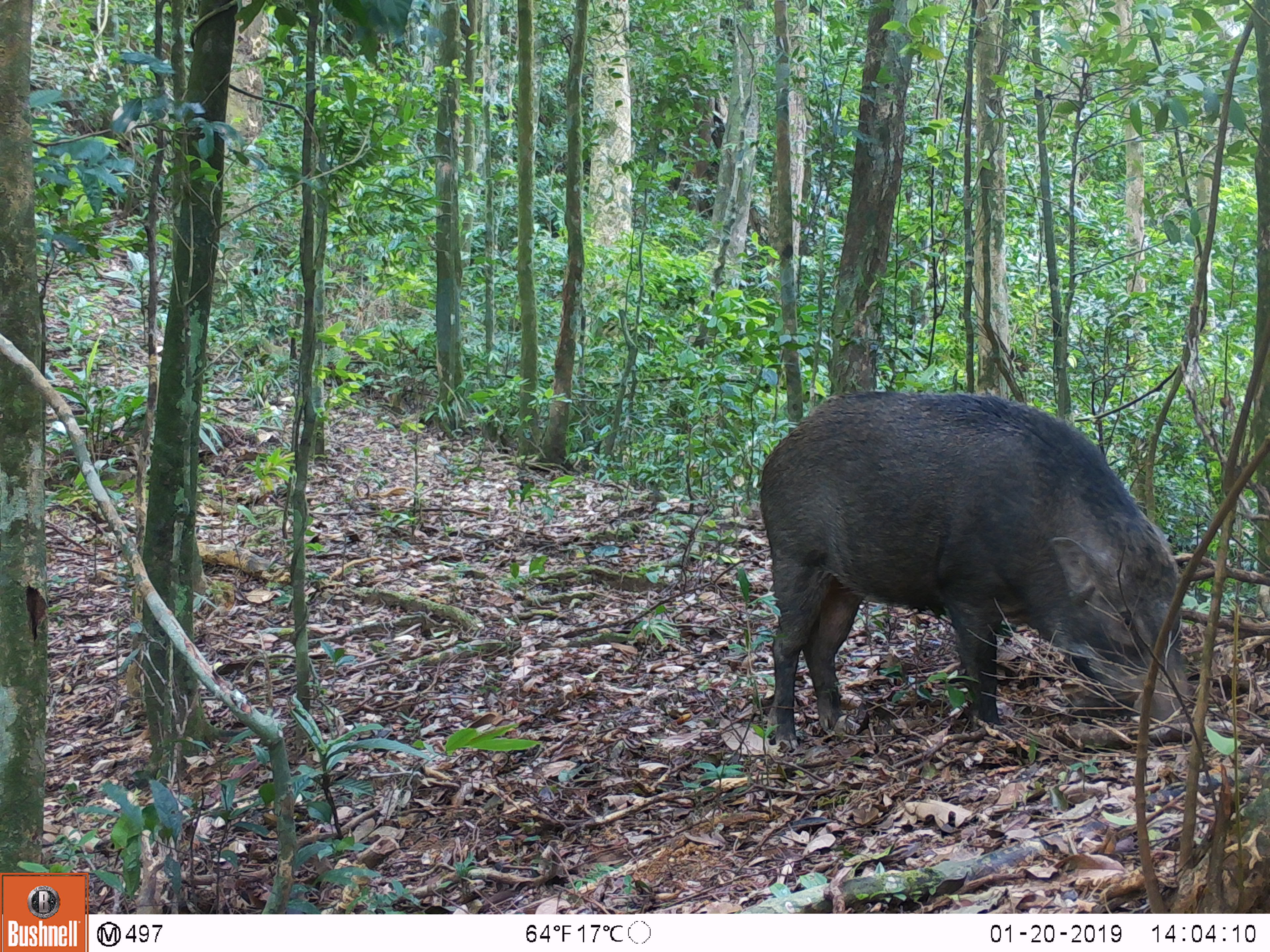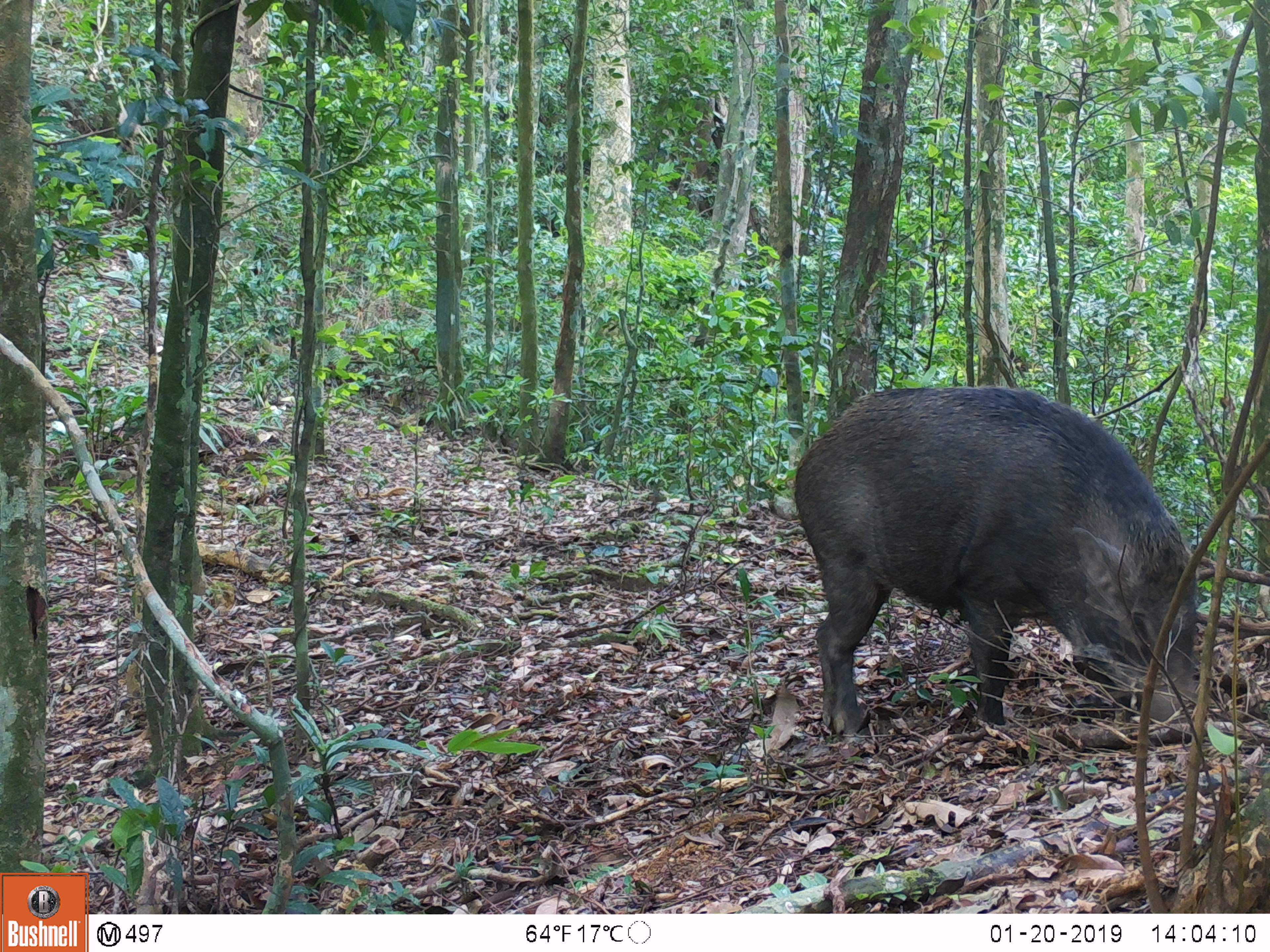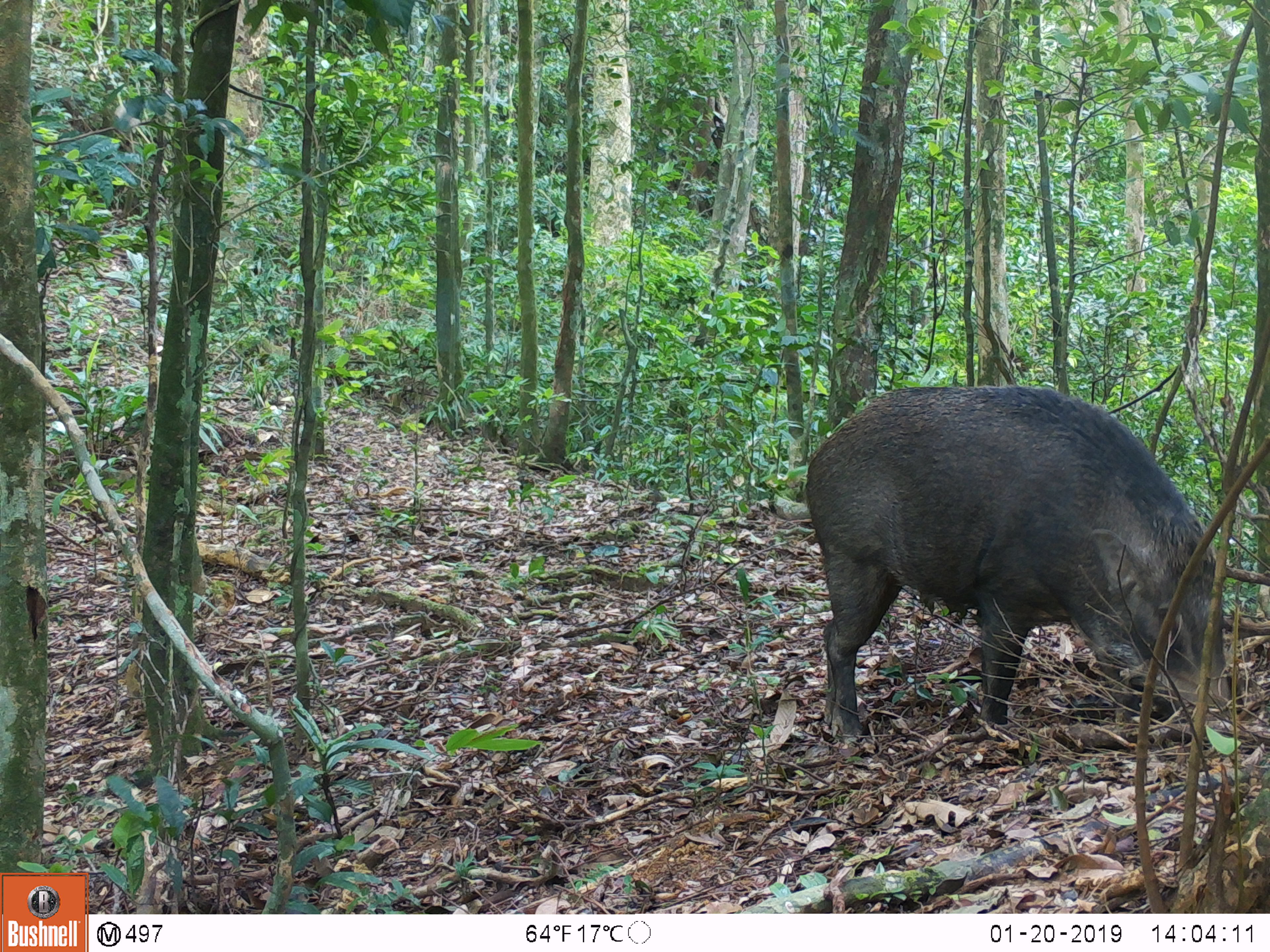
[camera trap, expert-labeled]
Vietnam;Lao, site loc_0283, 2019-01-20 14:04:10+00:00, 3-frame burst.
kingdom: Animalia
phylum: Chordata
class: Mammalia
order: Artiodactyla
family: Suidae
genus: Sus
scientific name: Sus scrofa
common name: eurasian wild pig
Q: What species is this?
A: Eurasian wild pig (Sus scrofa).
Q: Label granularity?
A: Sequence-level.